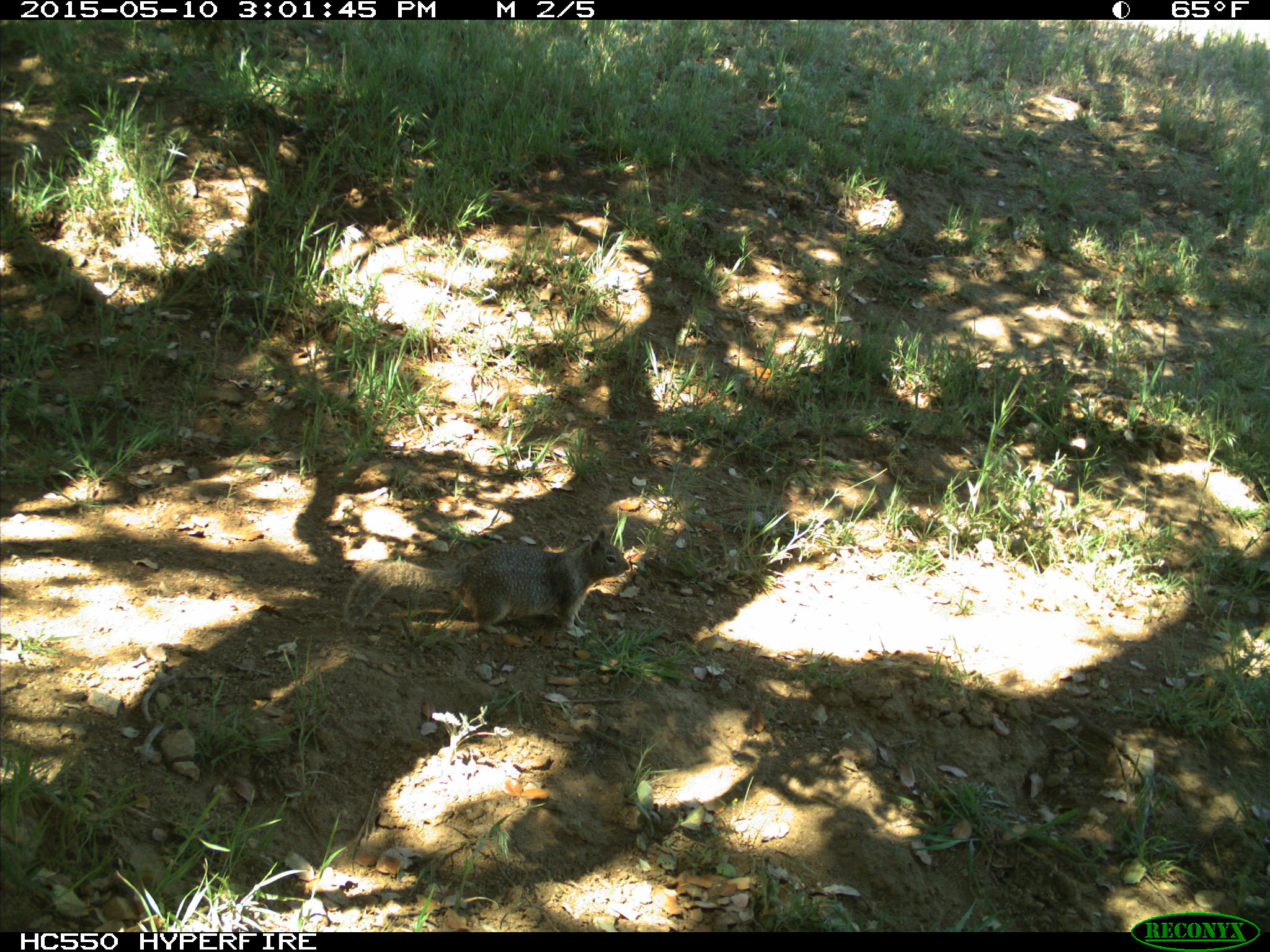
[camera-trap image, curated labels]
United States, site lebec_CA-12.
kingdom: Animalia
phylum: Chordata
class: Mammalia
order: Rodentia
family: Sciuridae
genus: Otospermophilus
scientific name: Otospermophilus beecheyi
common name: california ground squirrel